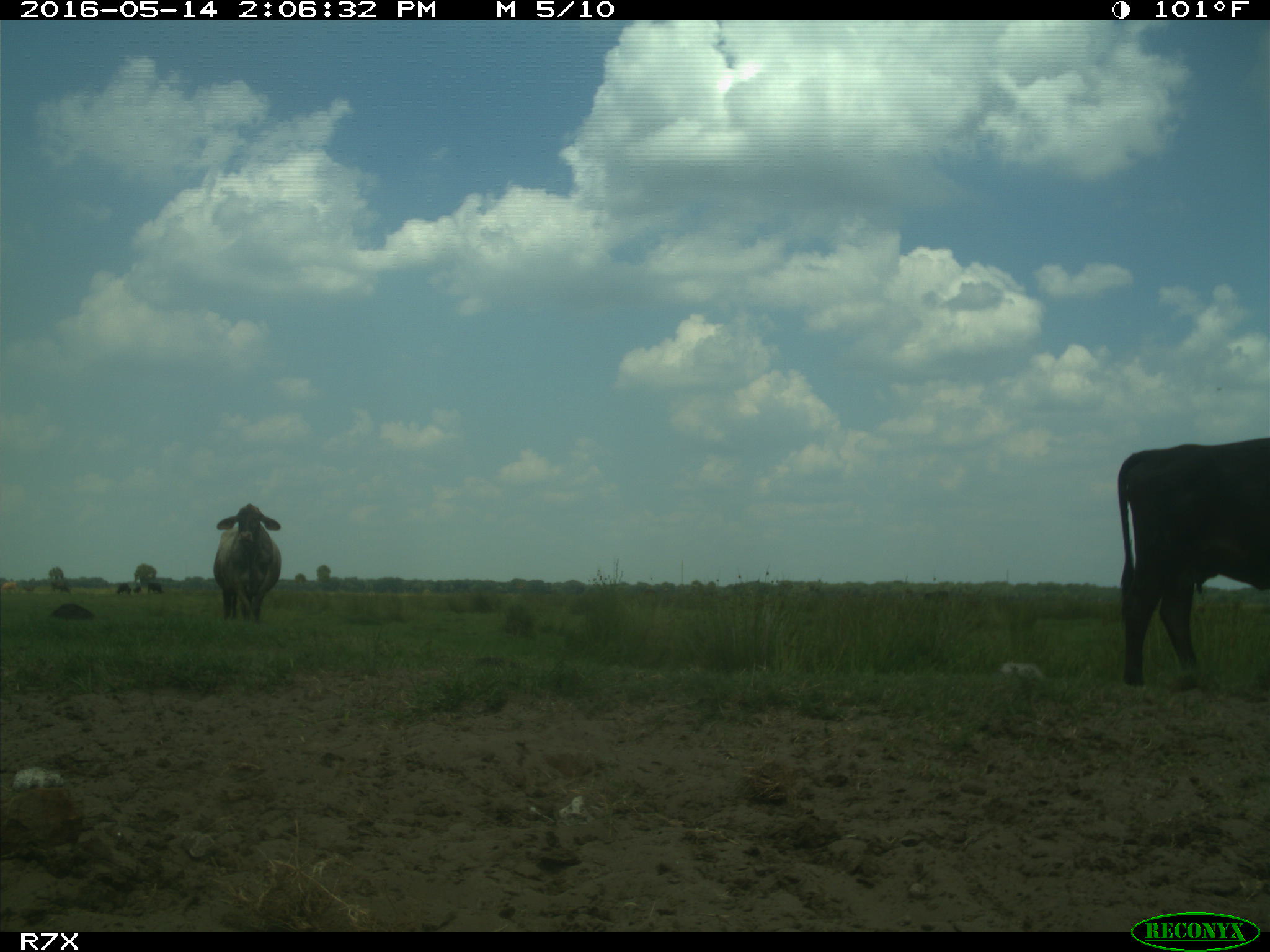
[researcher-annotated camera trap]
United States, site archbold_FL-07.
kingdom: Animalia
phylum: Chordata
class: Mammalia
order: Artiodactyla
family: Bovidae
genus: Bos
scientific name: Bos taurus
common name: domestic cow